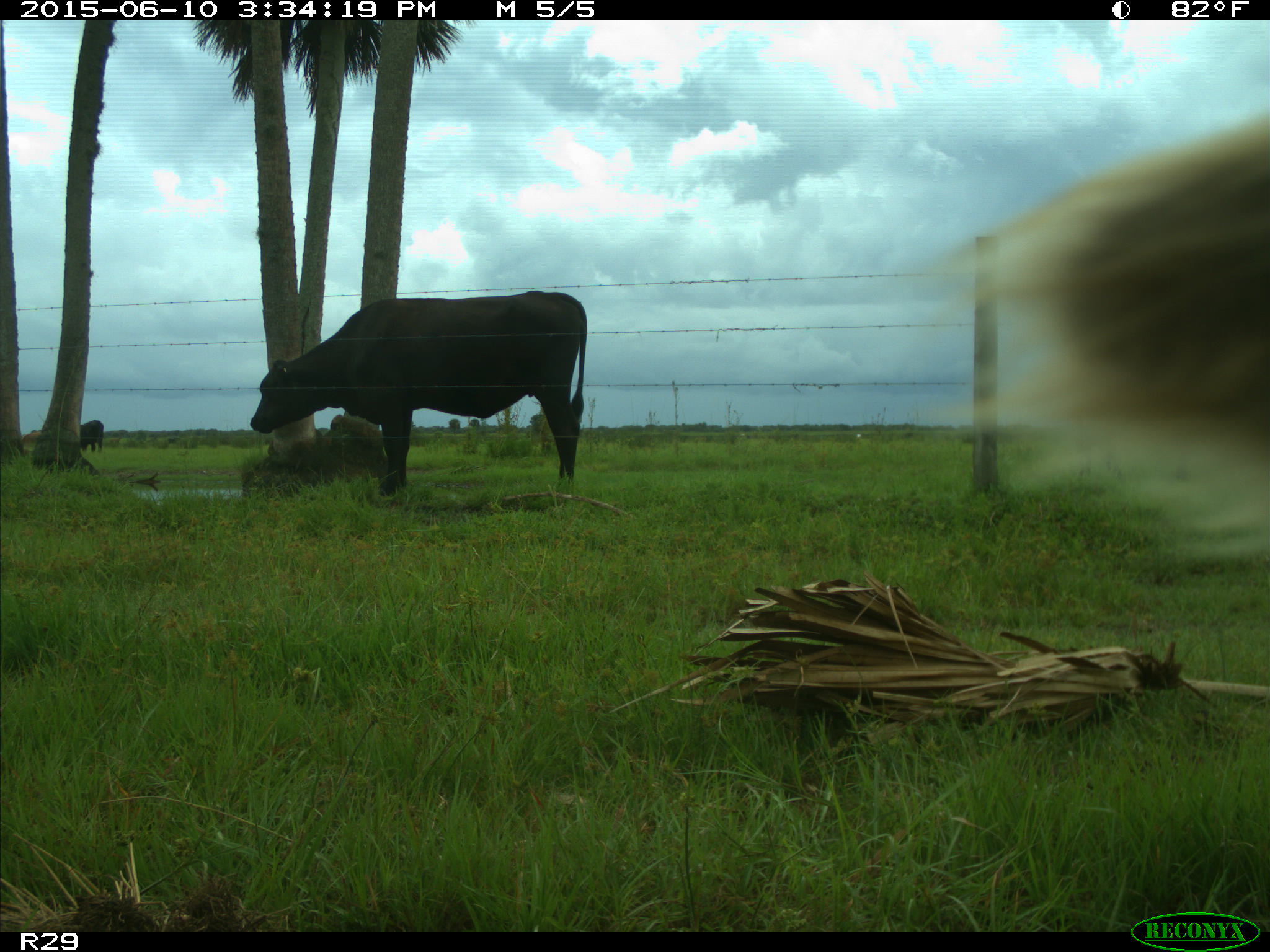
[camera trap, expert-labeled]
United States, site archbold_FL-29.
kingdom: Animalia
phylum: Chordata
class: Mammalia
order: Artiodactyla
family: Bovidae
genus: Bos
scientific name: Bos taurus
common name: domestic cow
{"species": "Bos taurus (domestic cow)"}